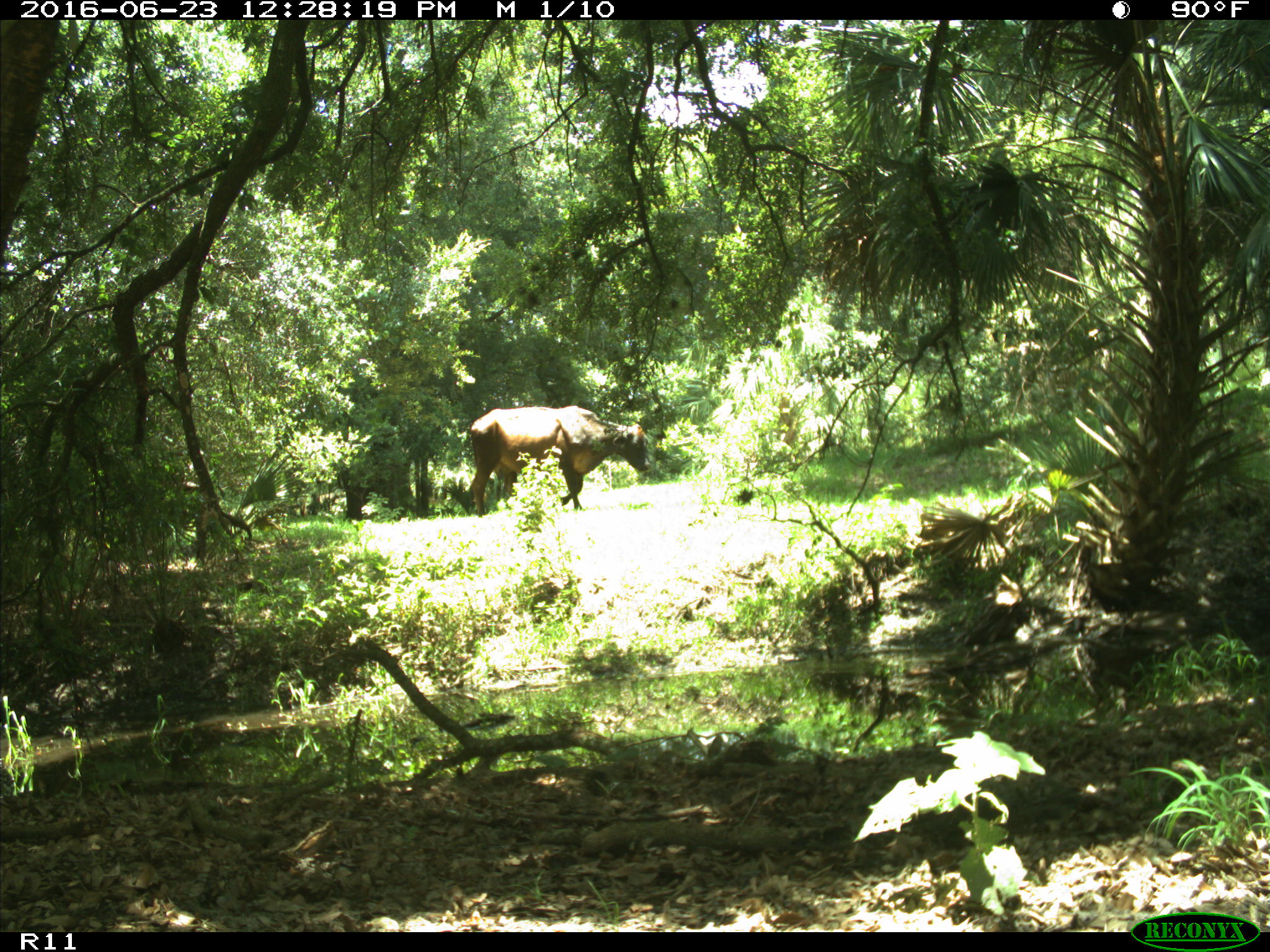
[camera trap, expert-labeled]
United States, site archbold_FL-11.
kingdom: Animalia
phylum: Chordata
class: Mammalia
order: Artiodactyla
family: Bovidae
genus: Bos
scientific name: Bos taurus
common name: domestic cow